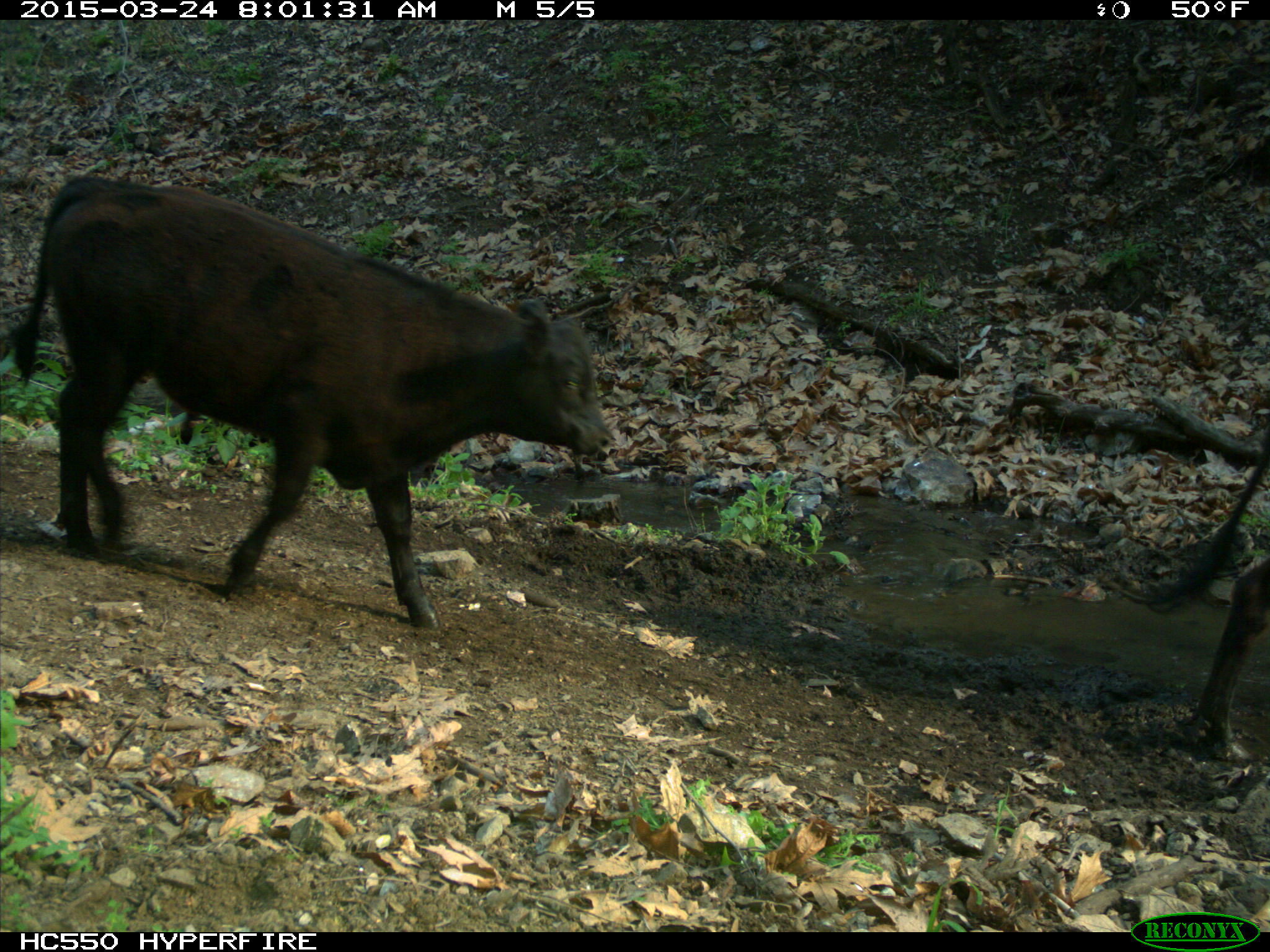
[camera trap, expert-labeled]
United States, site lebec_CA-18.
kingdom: Animalia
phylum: Chordata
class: Mammalia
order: Artiodactyla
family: Bovidae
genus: Bos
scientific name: Bos taurus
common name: domestic cow